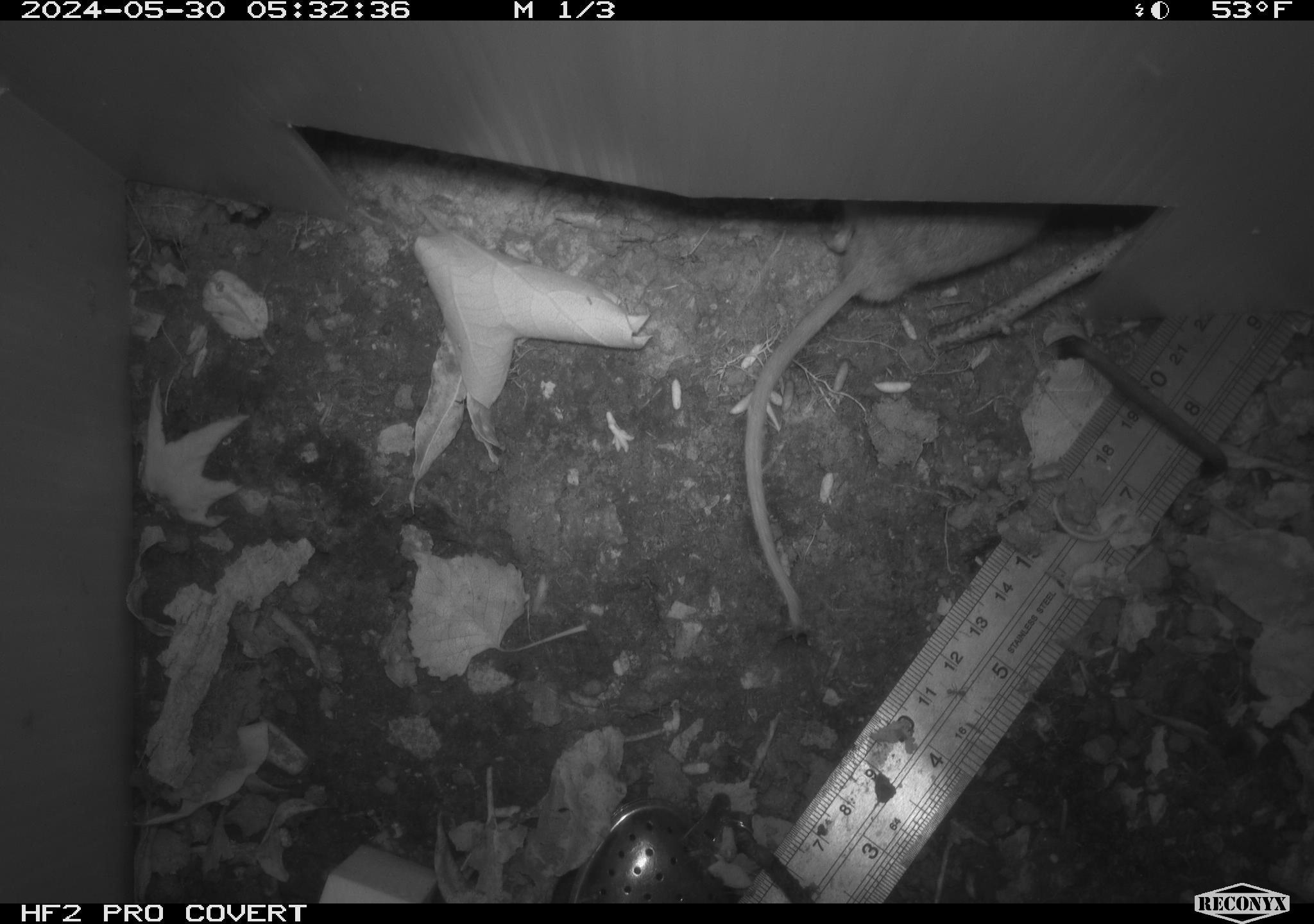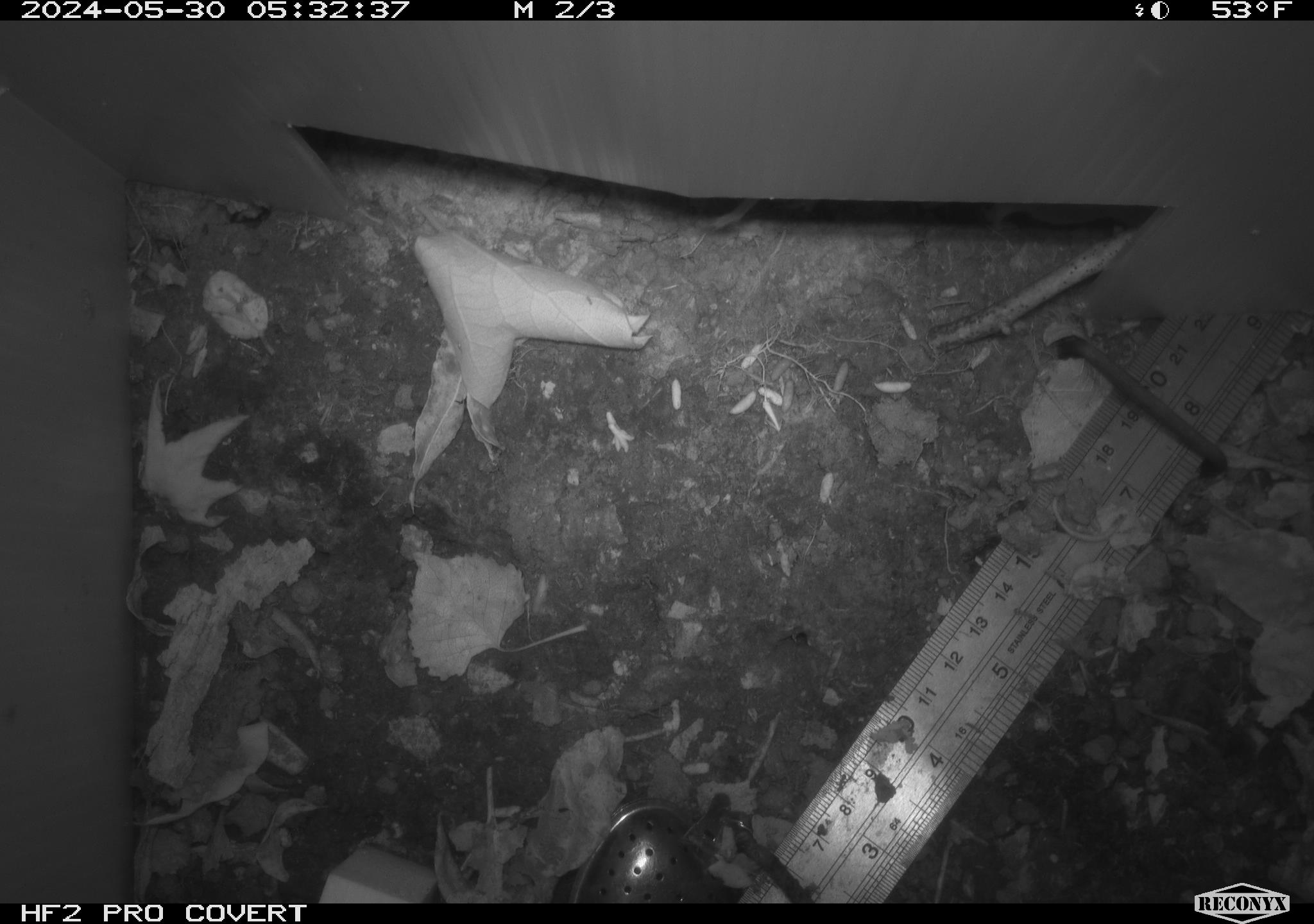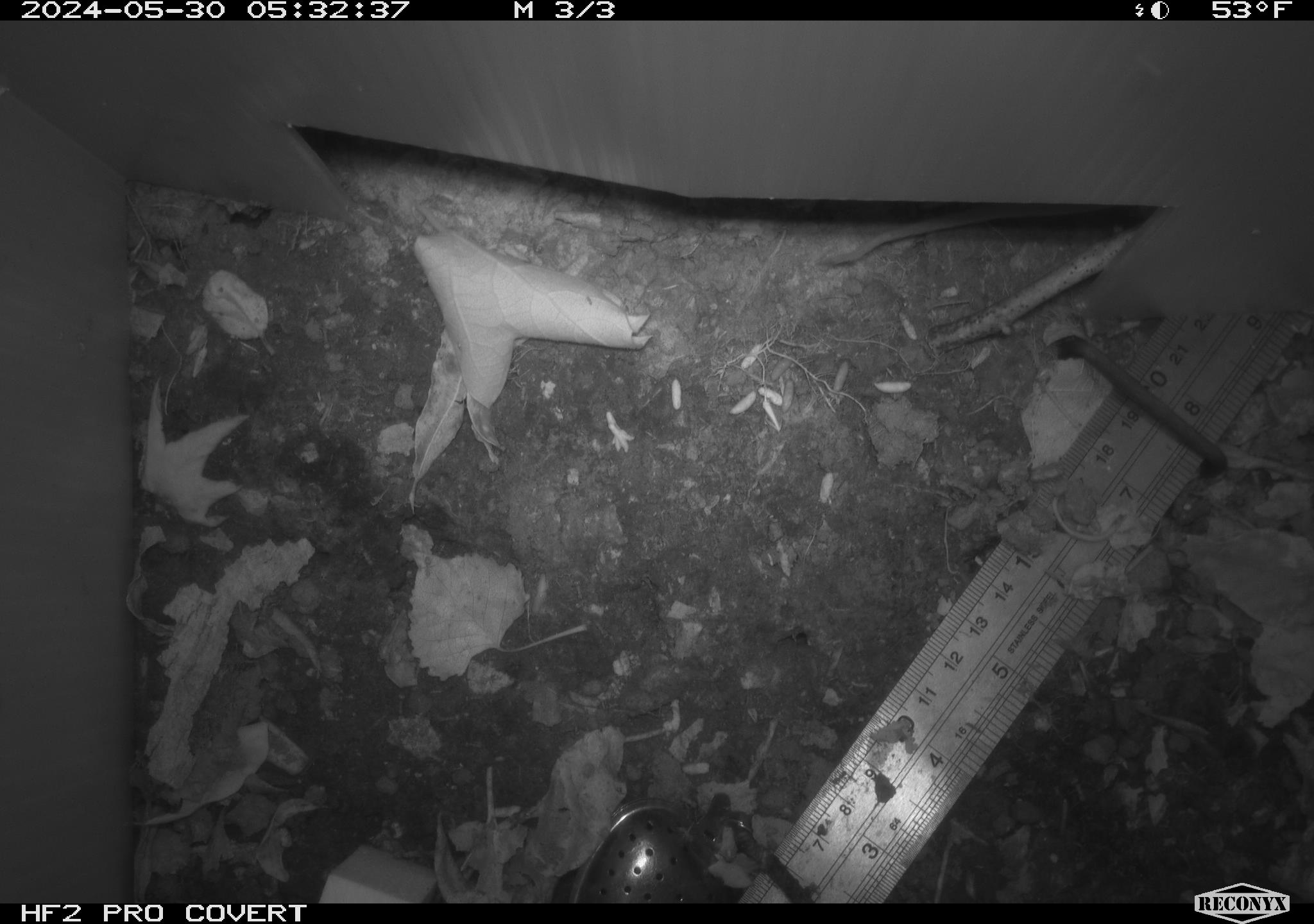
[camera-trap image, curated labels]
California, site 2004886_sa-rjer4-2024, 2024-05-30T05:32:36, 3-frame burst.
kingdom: Animalia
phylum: Chordata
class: Mammalia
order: Rodentia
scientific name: Rodentia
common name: mouse species